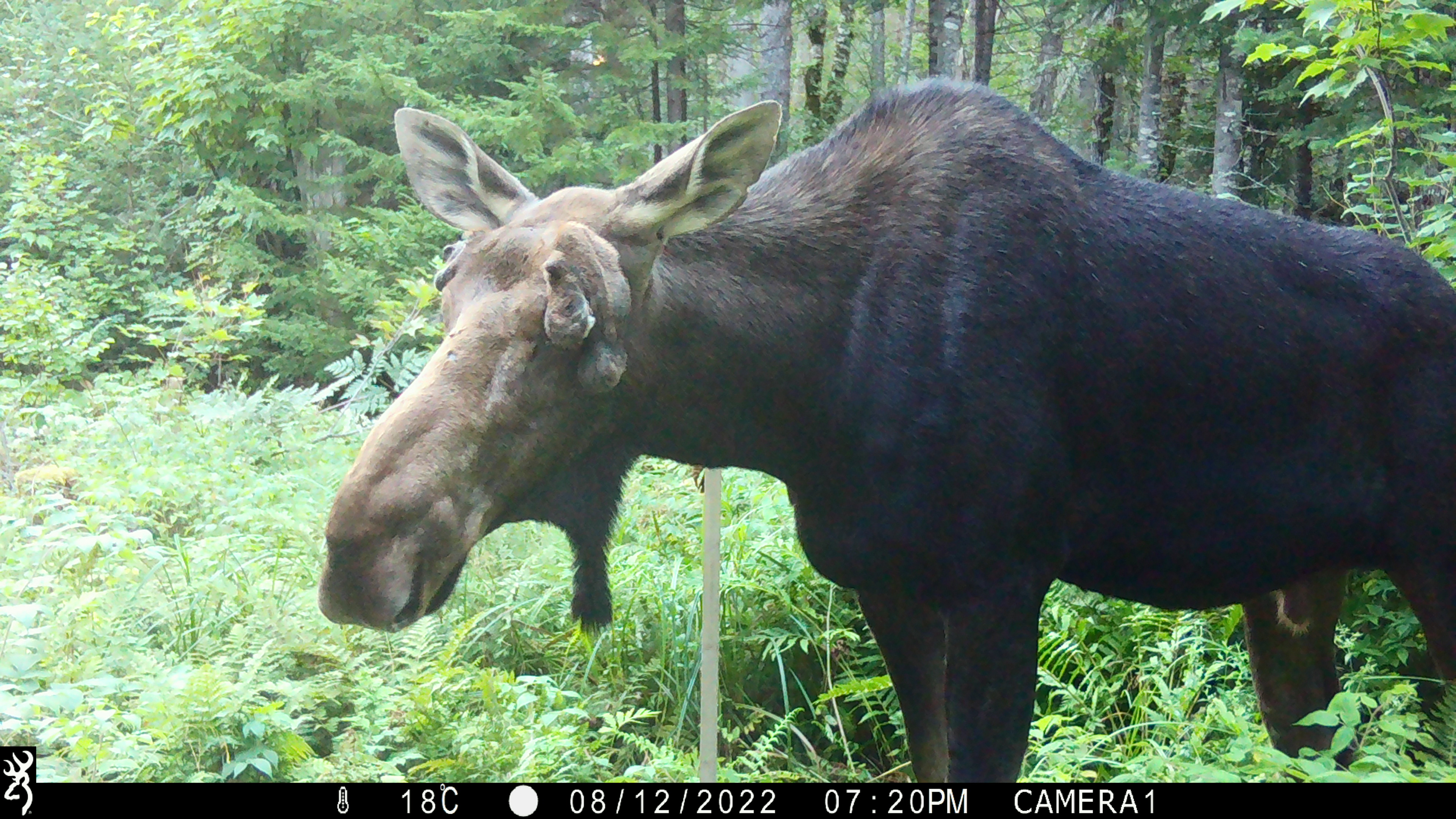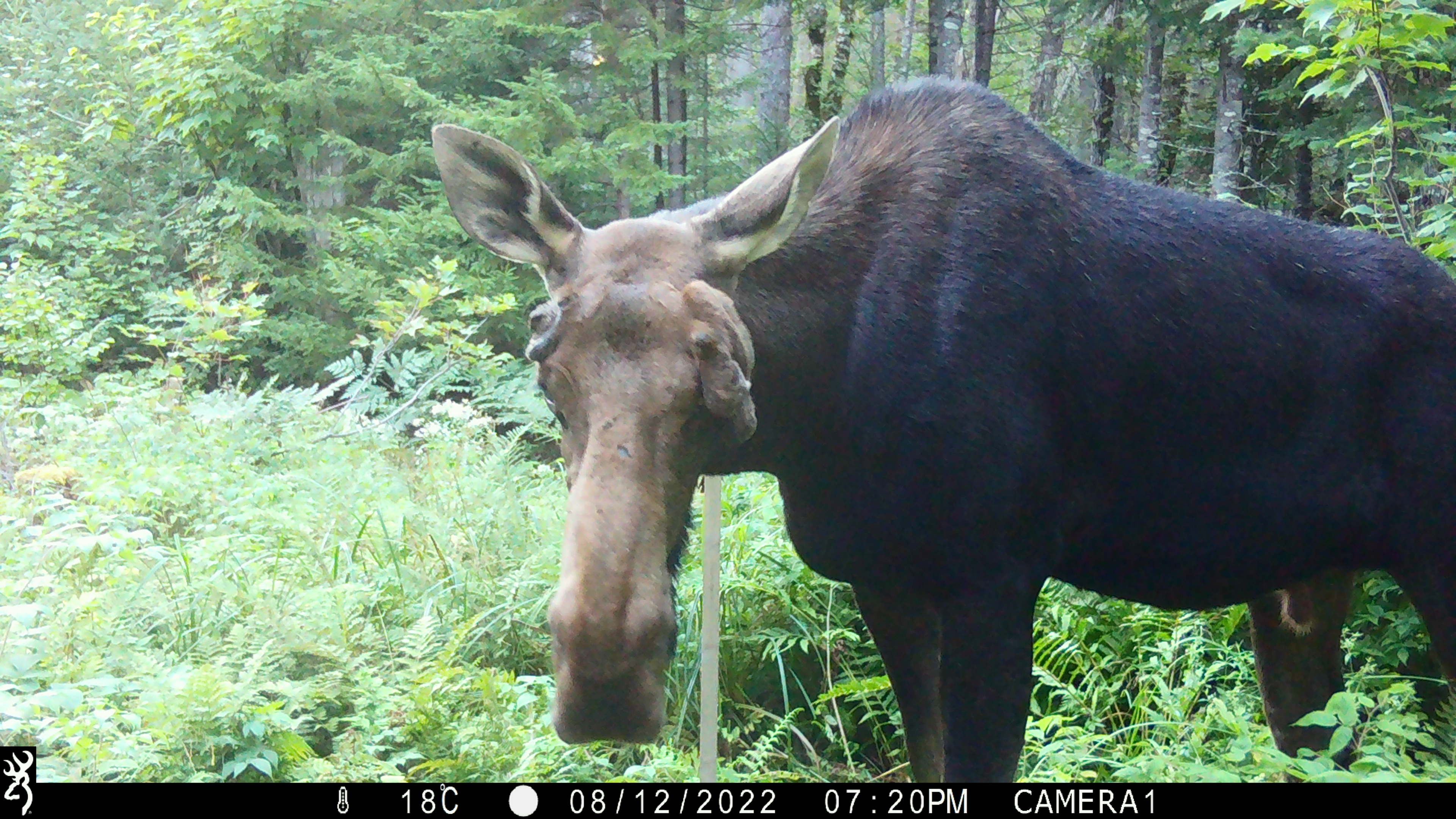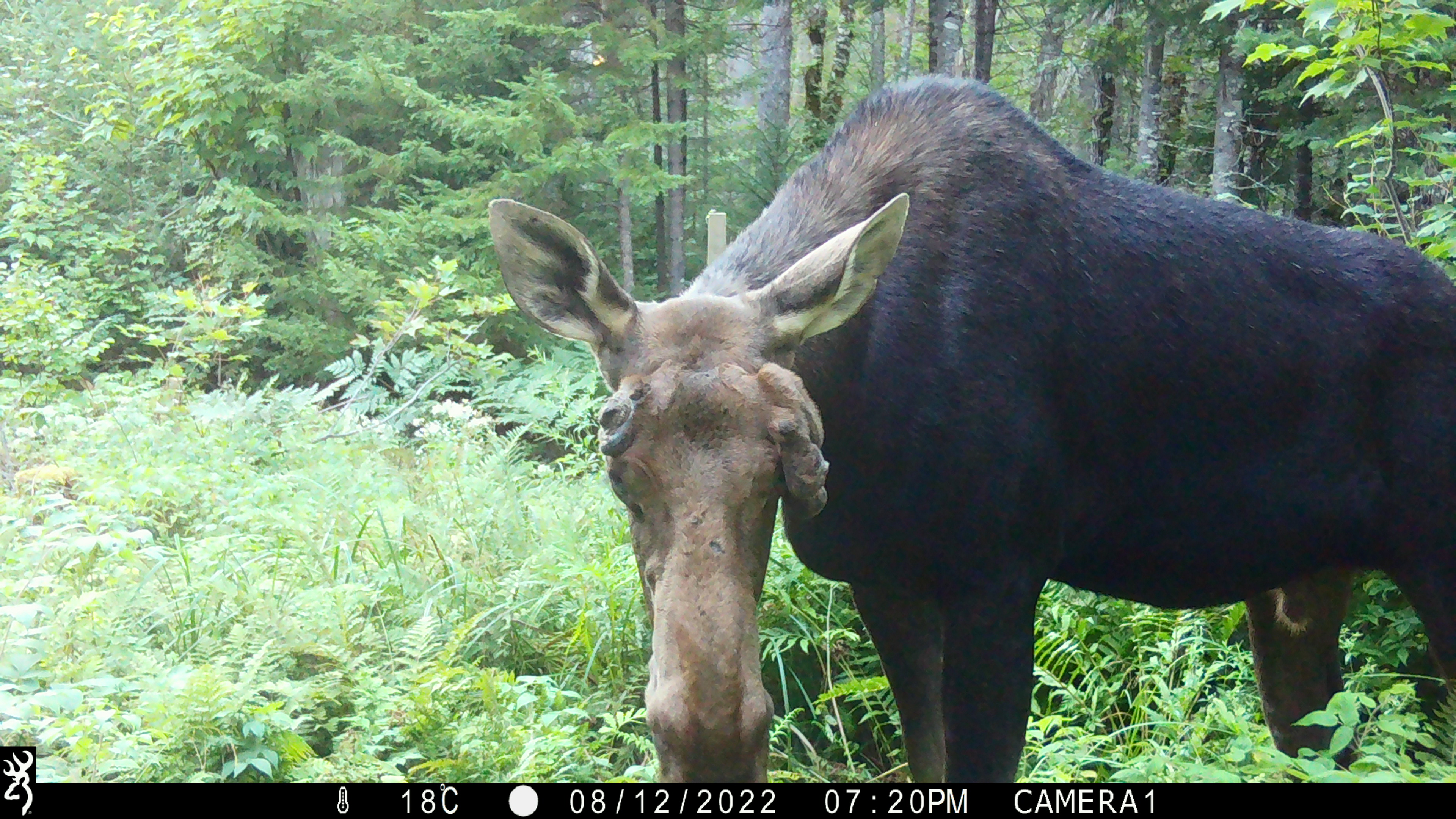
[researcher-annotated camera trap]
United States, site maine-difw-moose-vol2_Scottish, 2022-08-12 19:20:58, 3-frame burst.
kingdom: Animalia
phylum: Chordata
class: Mammalia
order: Artiodactyla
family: Cervidae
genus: Alces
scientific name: Alces alces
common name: moose